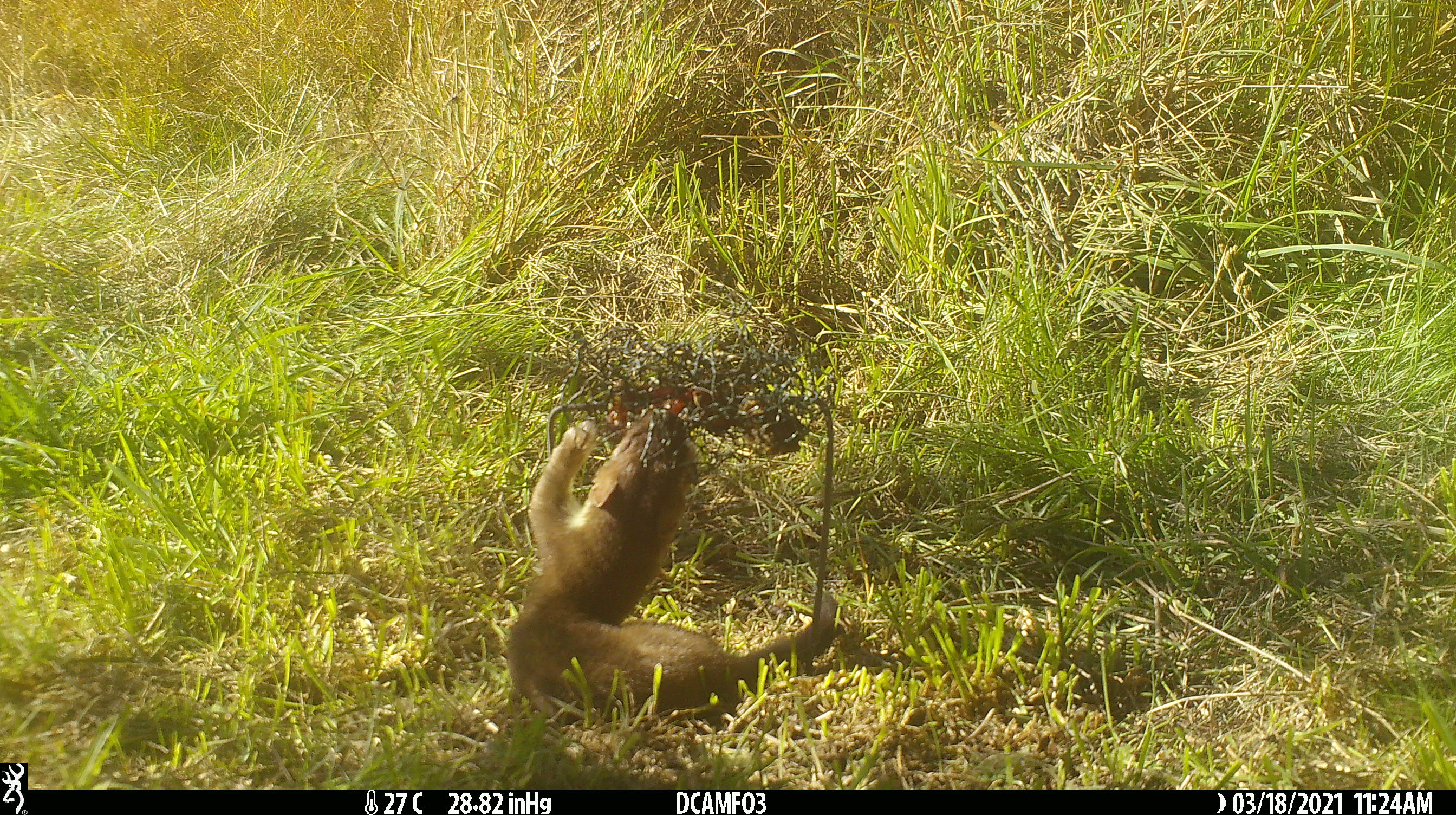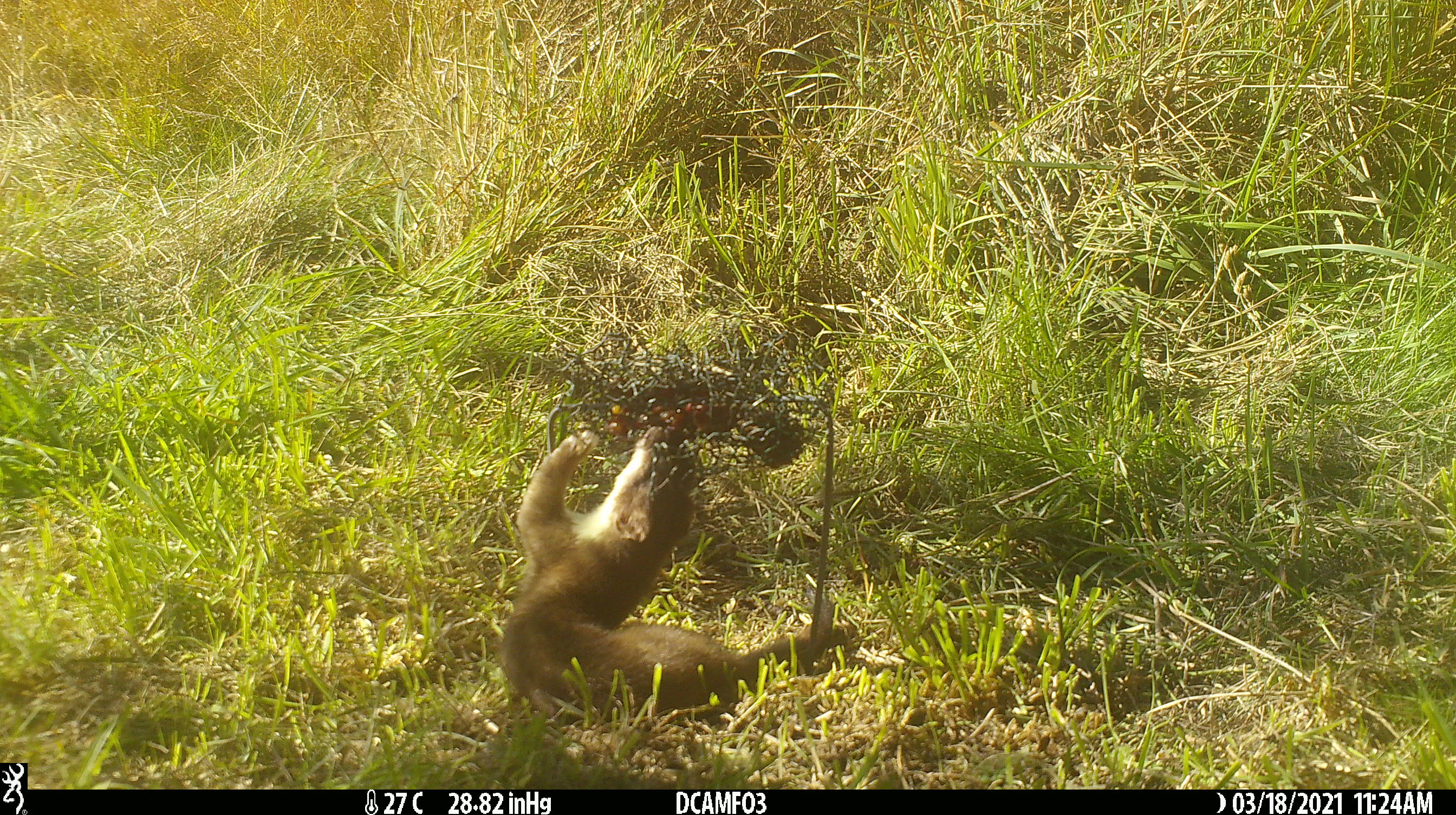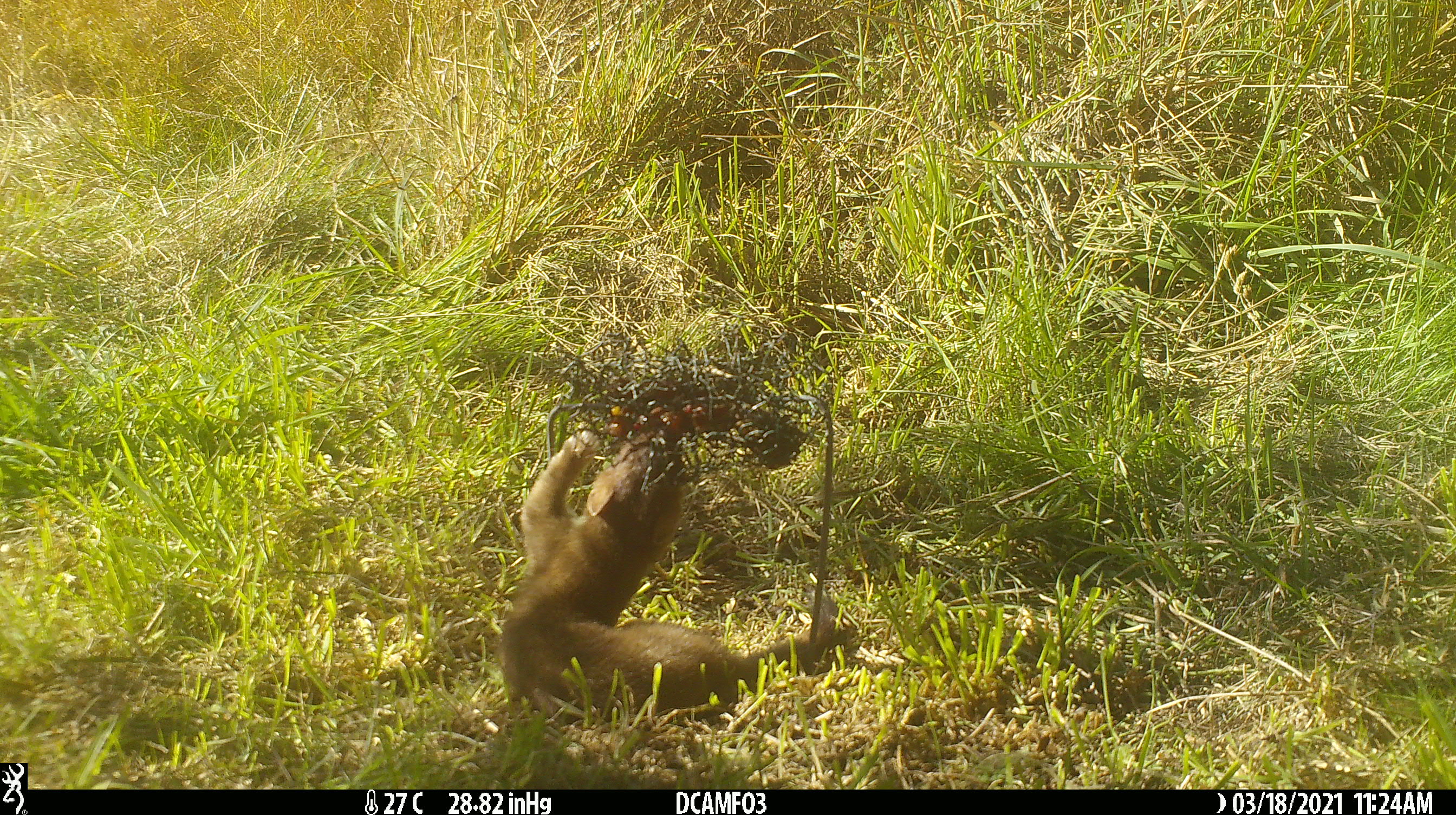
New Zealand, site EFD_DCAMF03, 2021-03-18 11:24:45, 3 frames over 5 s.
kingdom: Animalia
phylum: Chordata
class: Mammalia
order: Carnivora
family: Mustelidae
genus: Mustela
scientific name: Mustela erminea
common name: stoat